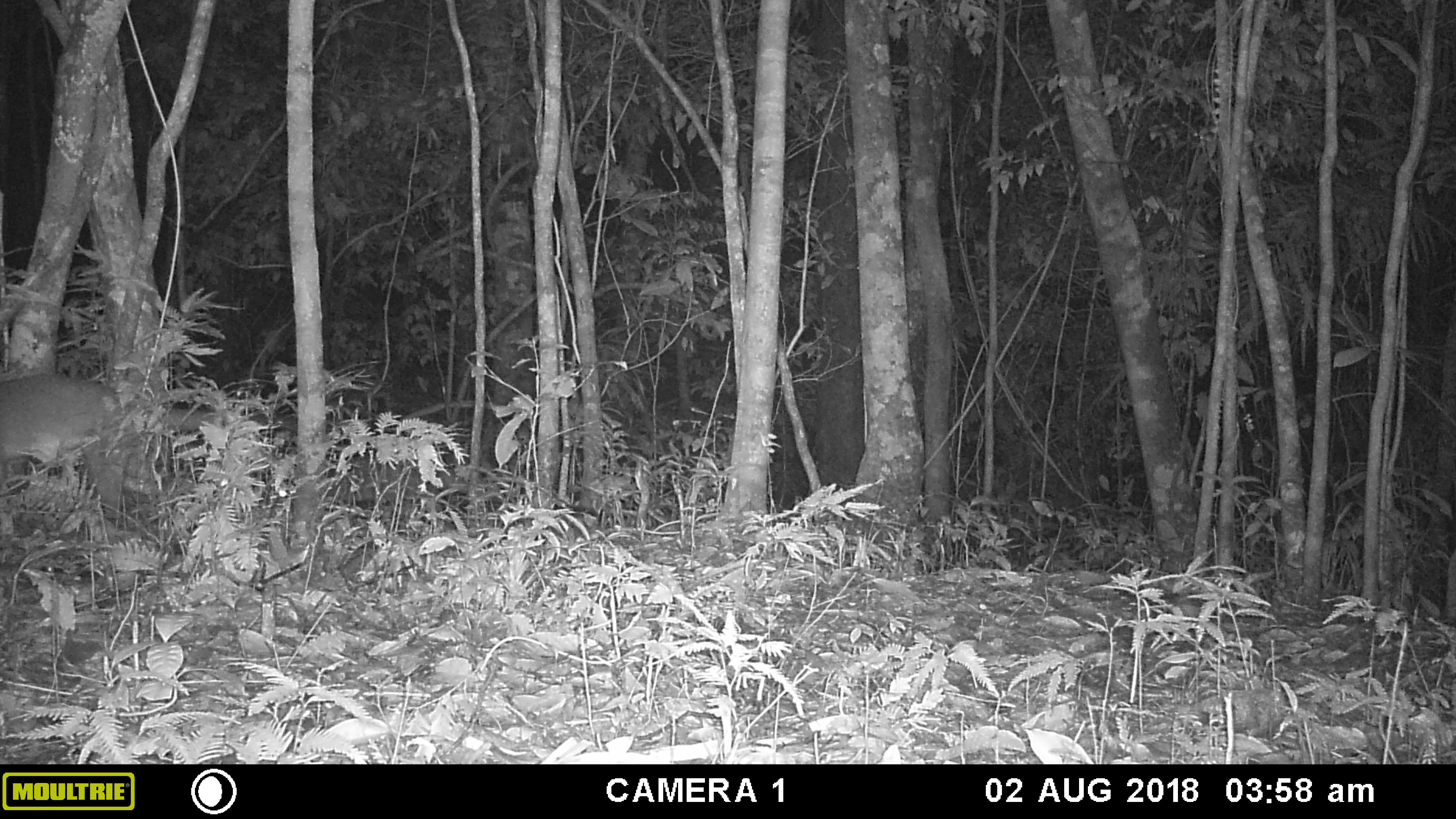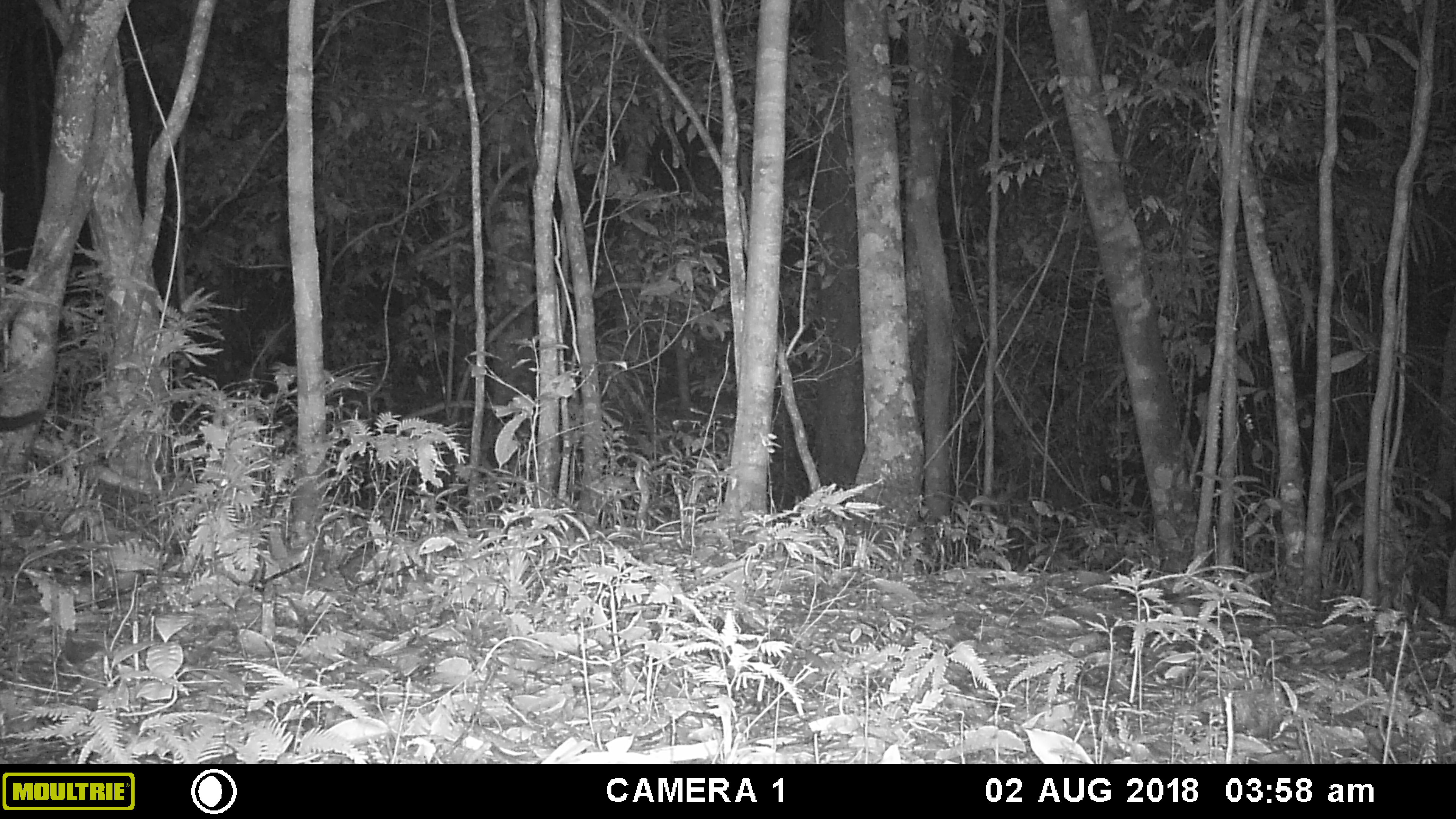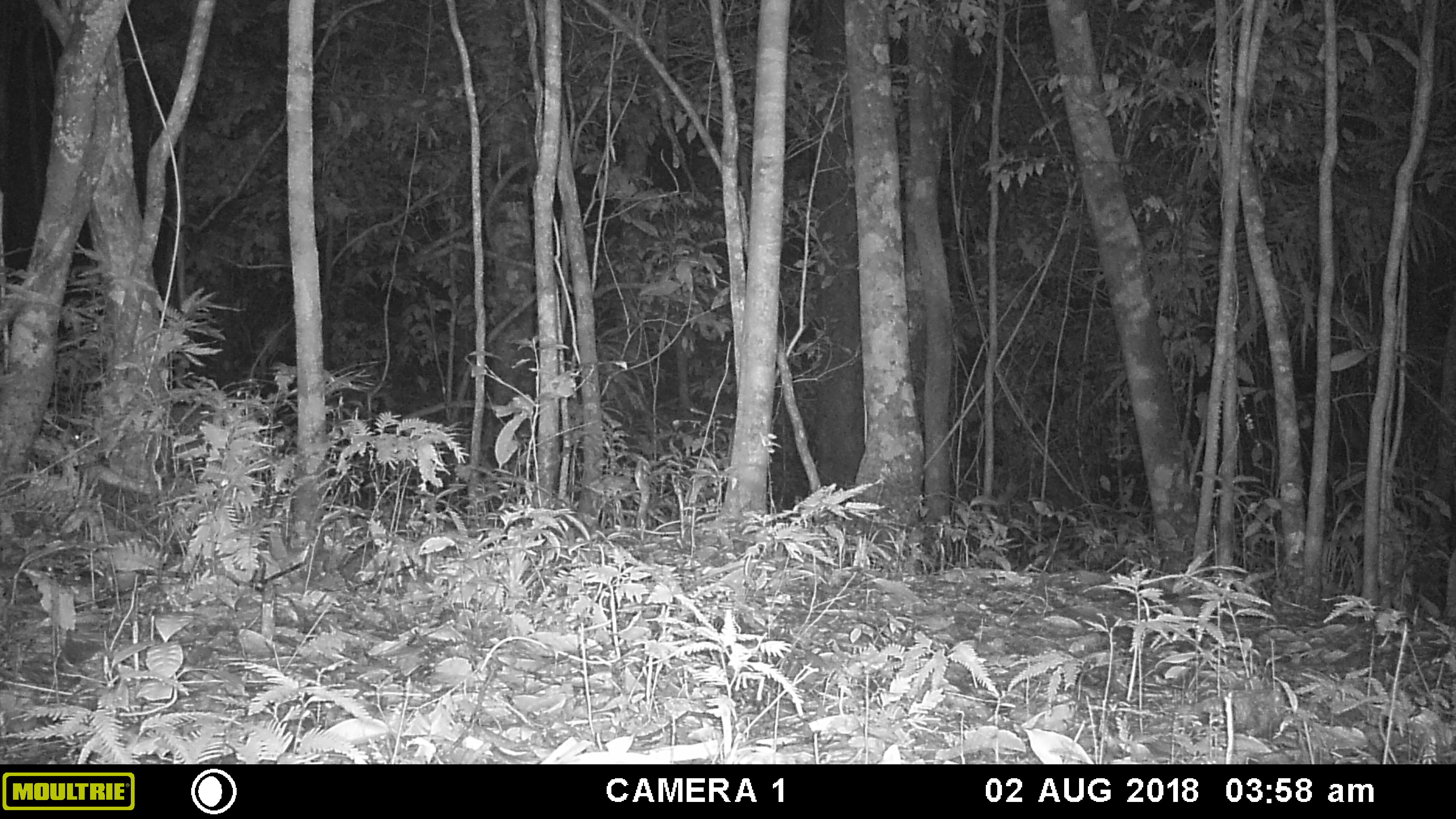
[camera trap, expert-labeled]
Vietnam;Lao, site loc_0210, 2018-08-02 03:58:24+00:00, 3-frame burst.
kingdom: Animalia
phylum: Chordata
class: Mammalia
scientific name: Mammalia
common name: mammal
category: unidentified small mammal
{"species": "unidentified small mammal (mammal) (Mammalia)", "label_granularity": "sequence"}